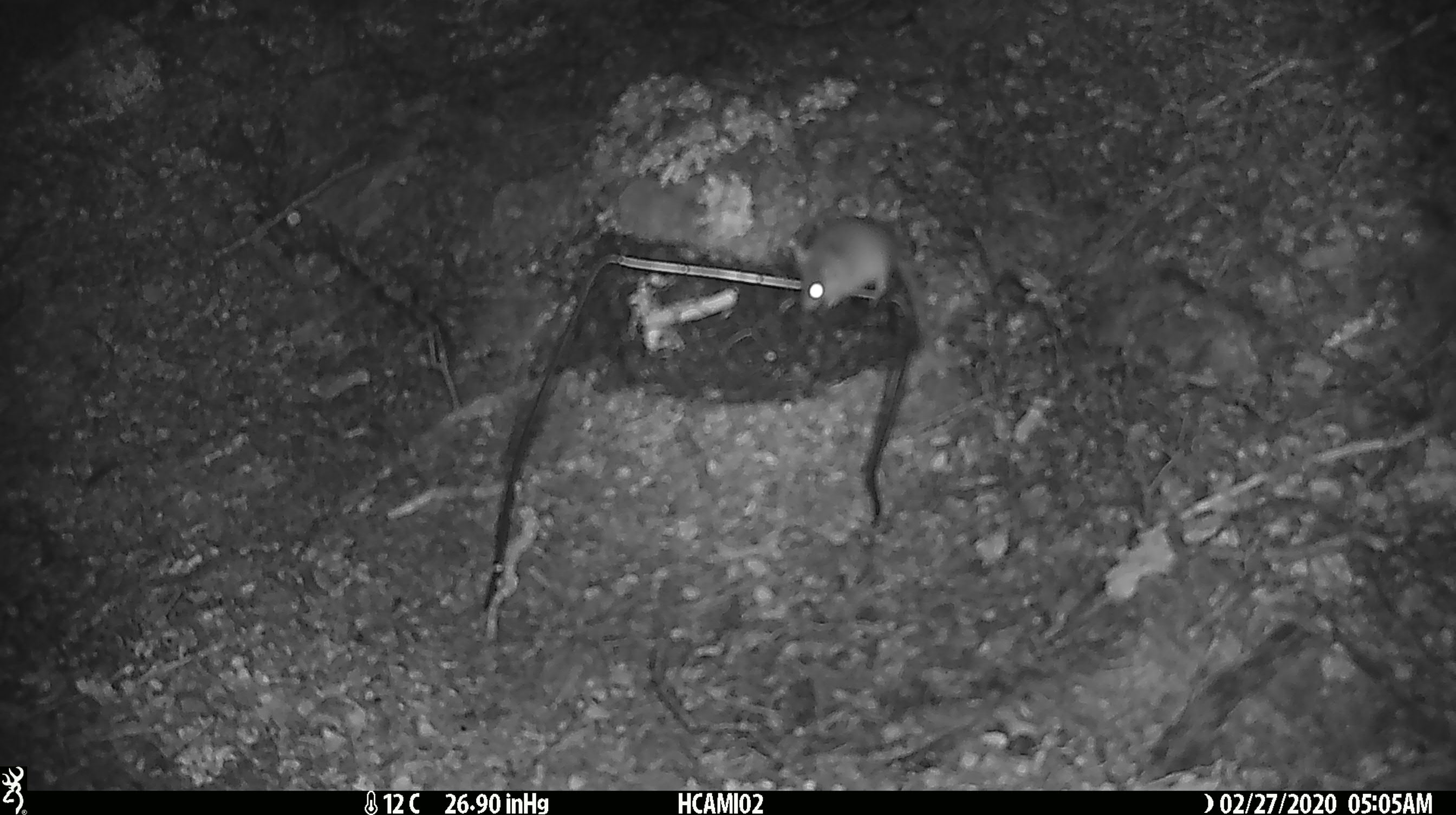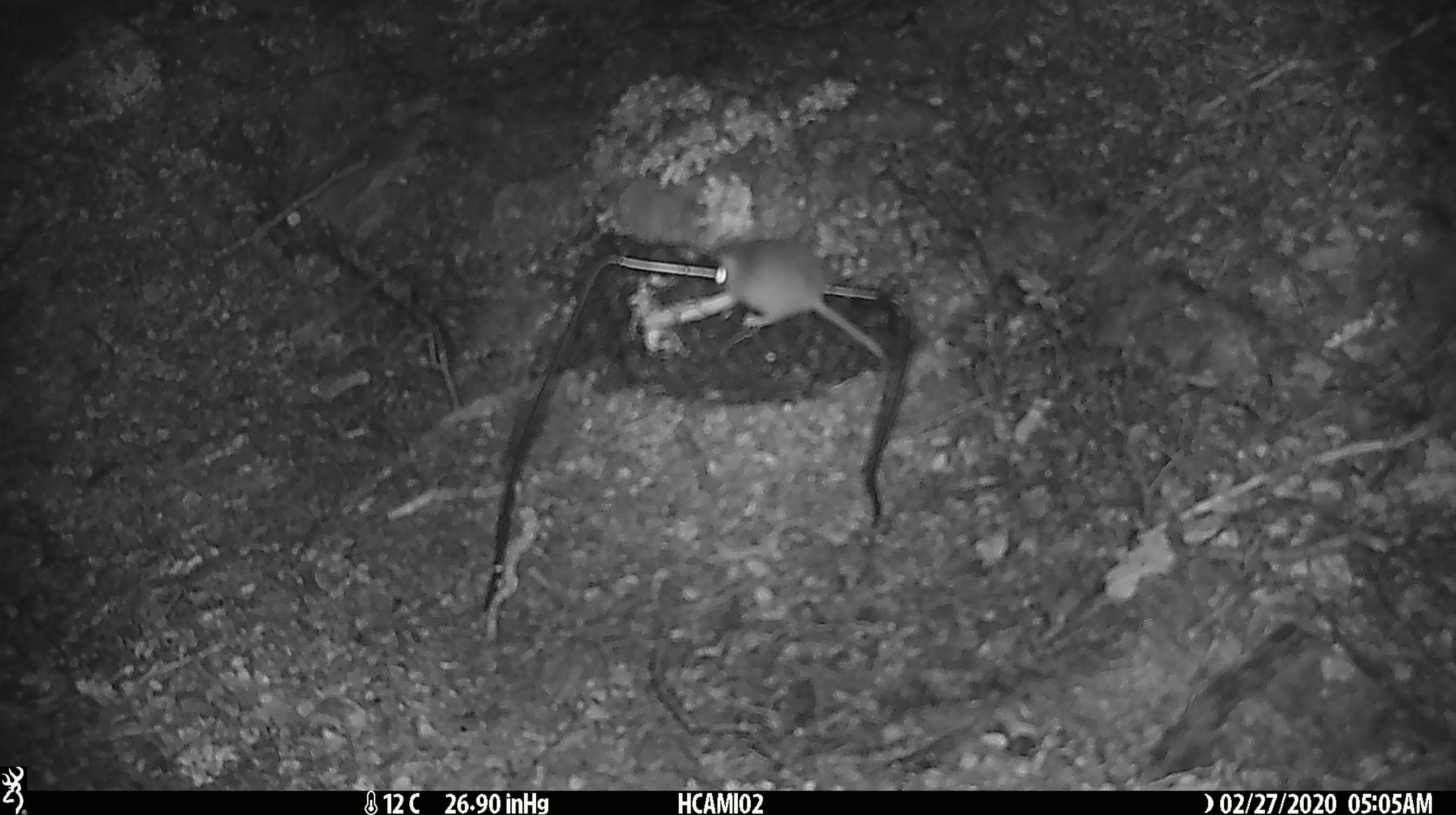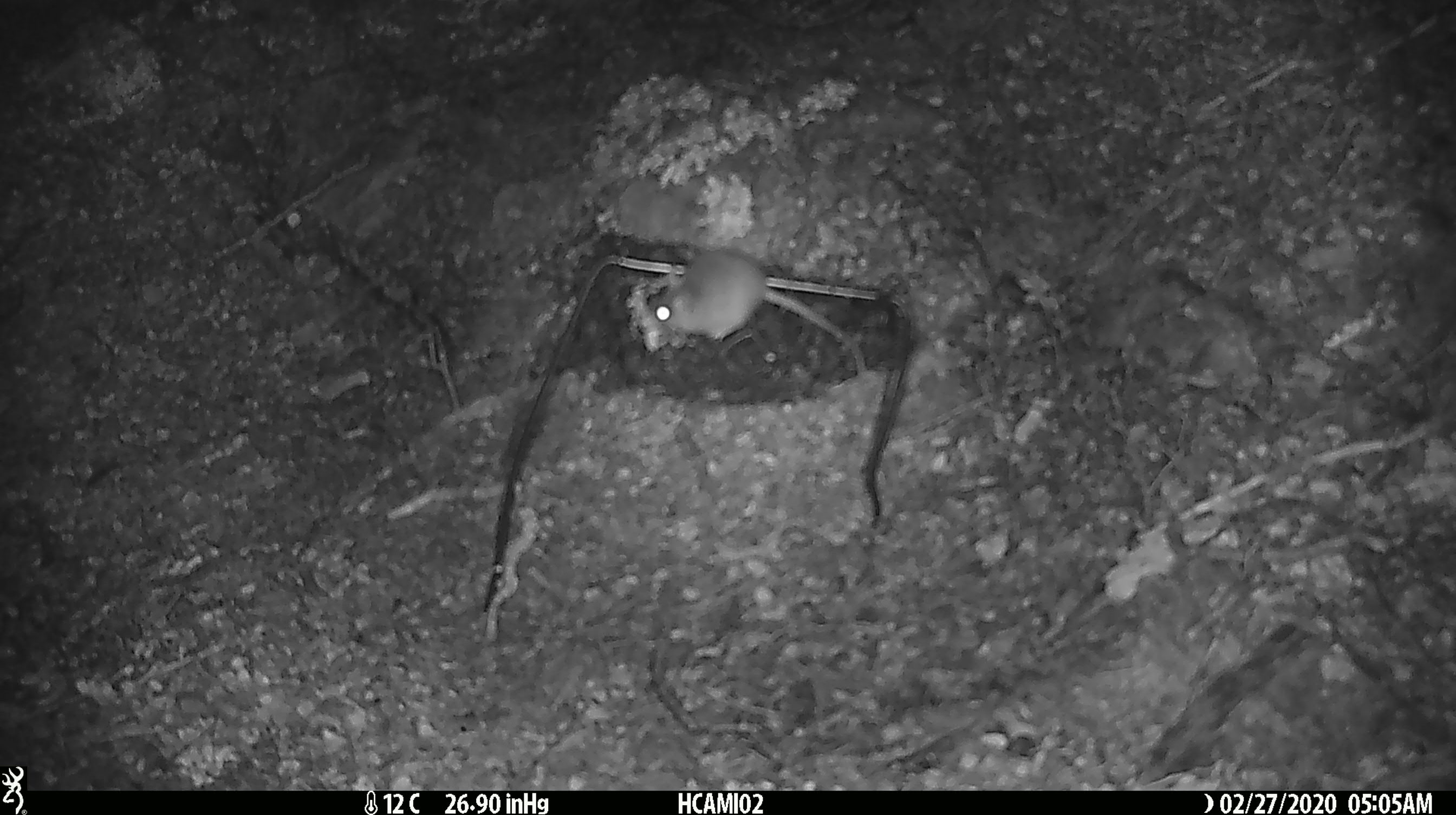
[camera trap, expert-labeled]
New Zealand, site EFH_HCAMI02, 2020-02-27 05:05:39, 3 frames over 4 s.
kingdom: Animalia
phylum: Chordata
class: Mammalia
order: Rodentia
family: Muridae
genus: Mus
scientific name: Mus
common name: mouse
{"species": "mouse (Mus)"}